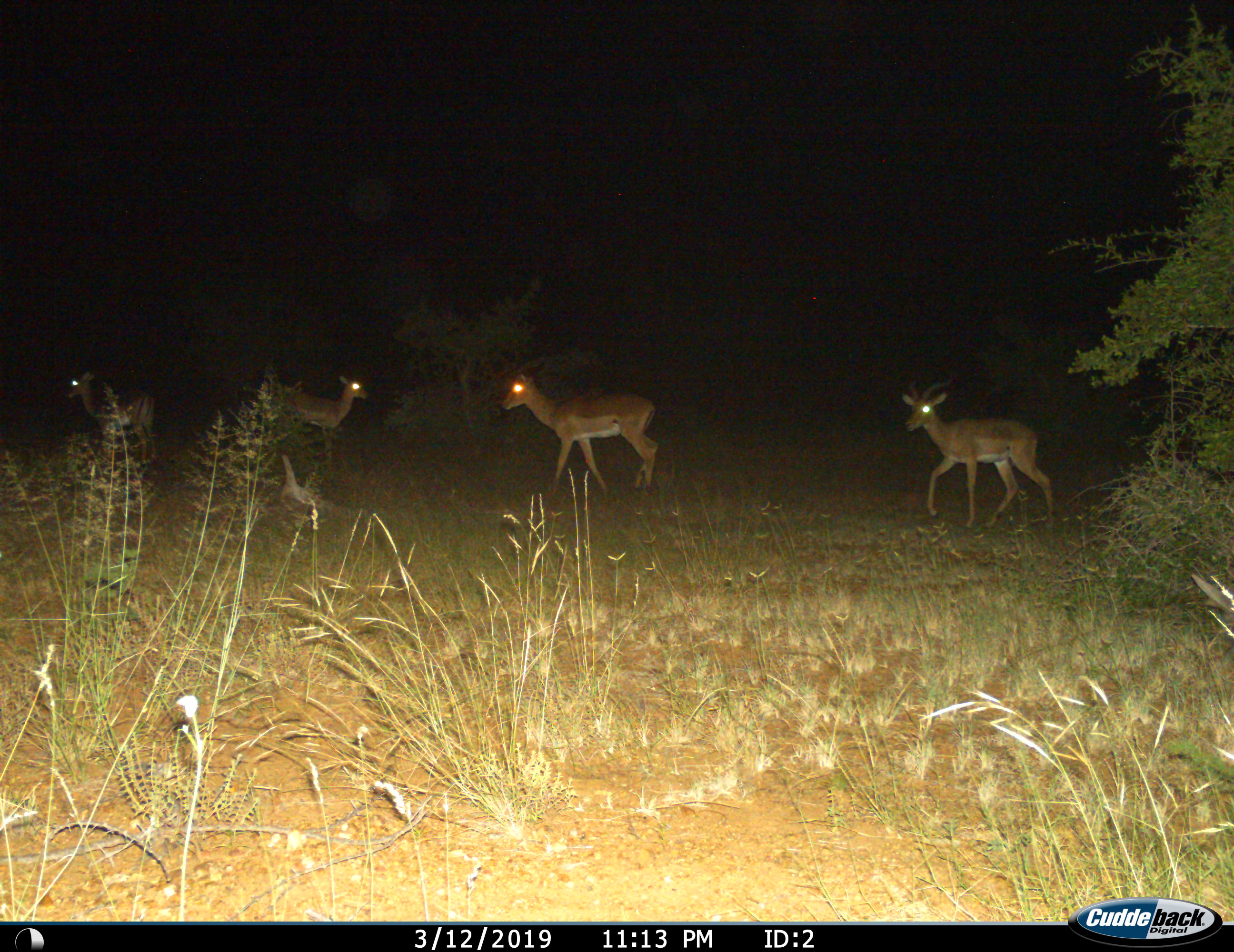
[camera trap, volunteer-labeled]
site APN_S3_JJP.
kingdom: Animalia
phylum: Chordata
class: Mammalia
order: Artiodactyla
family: Bovidae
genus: Aepyceros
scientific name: Aepyceros melampus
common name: impala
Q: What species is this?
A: Impala (Aepyceros melampus).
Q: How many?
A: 4.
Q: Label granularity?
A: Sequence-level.